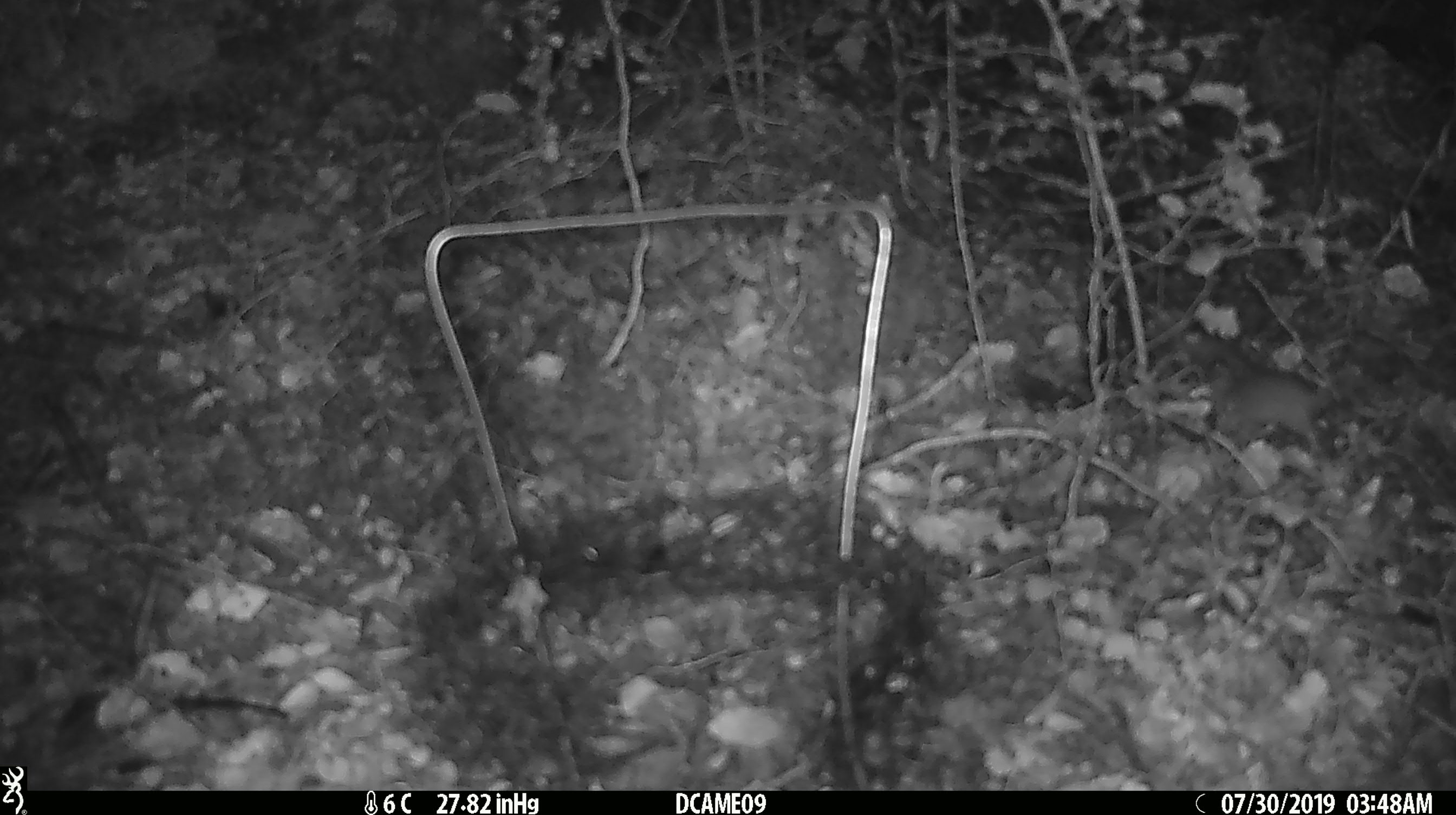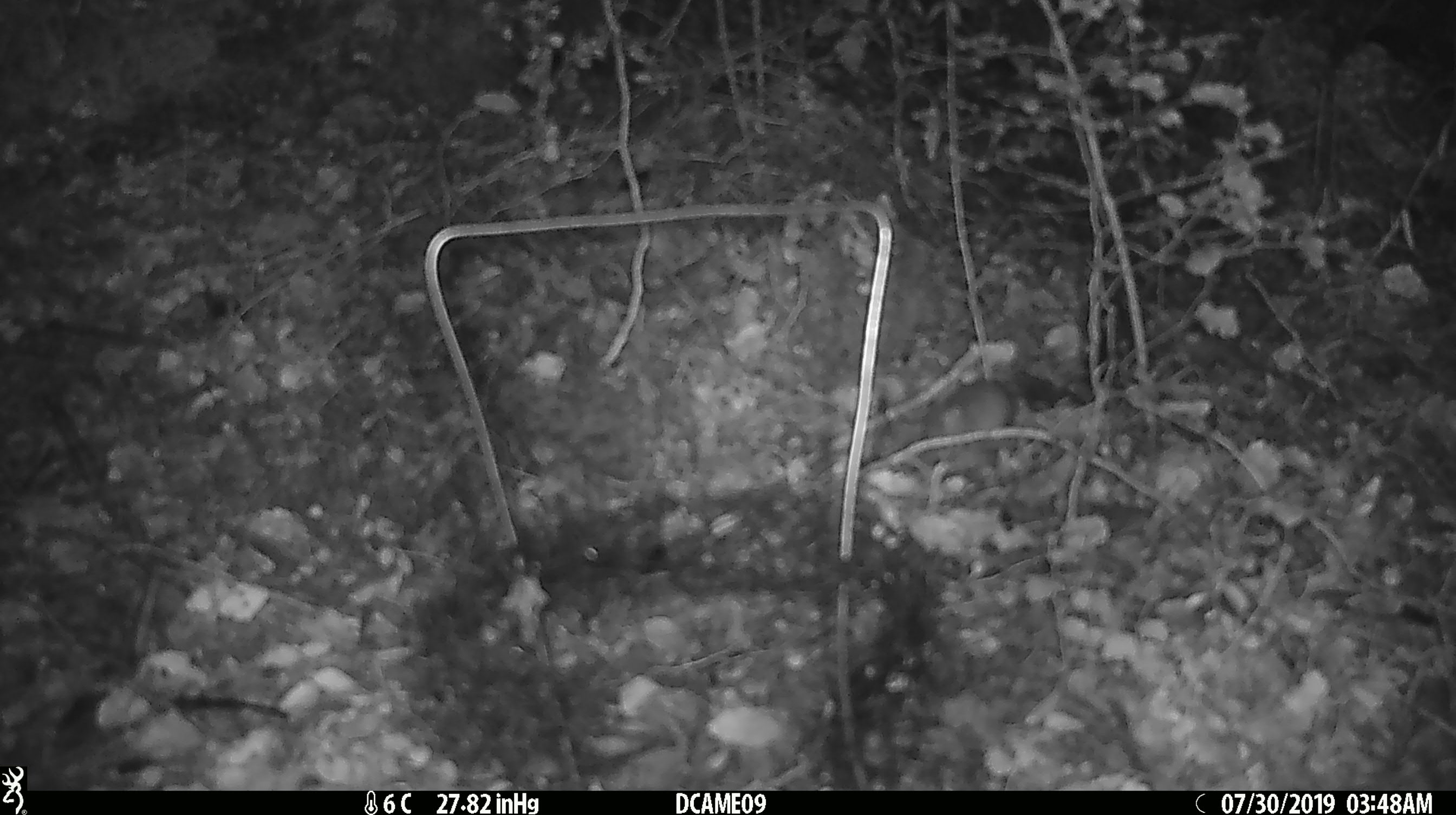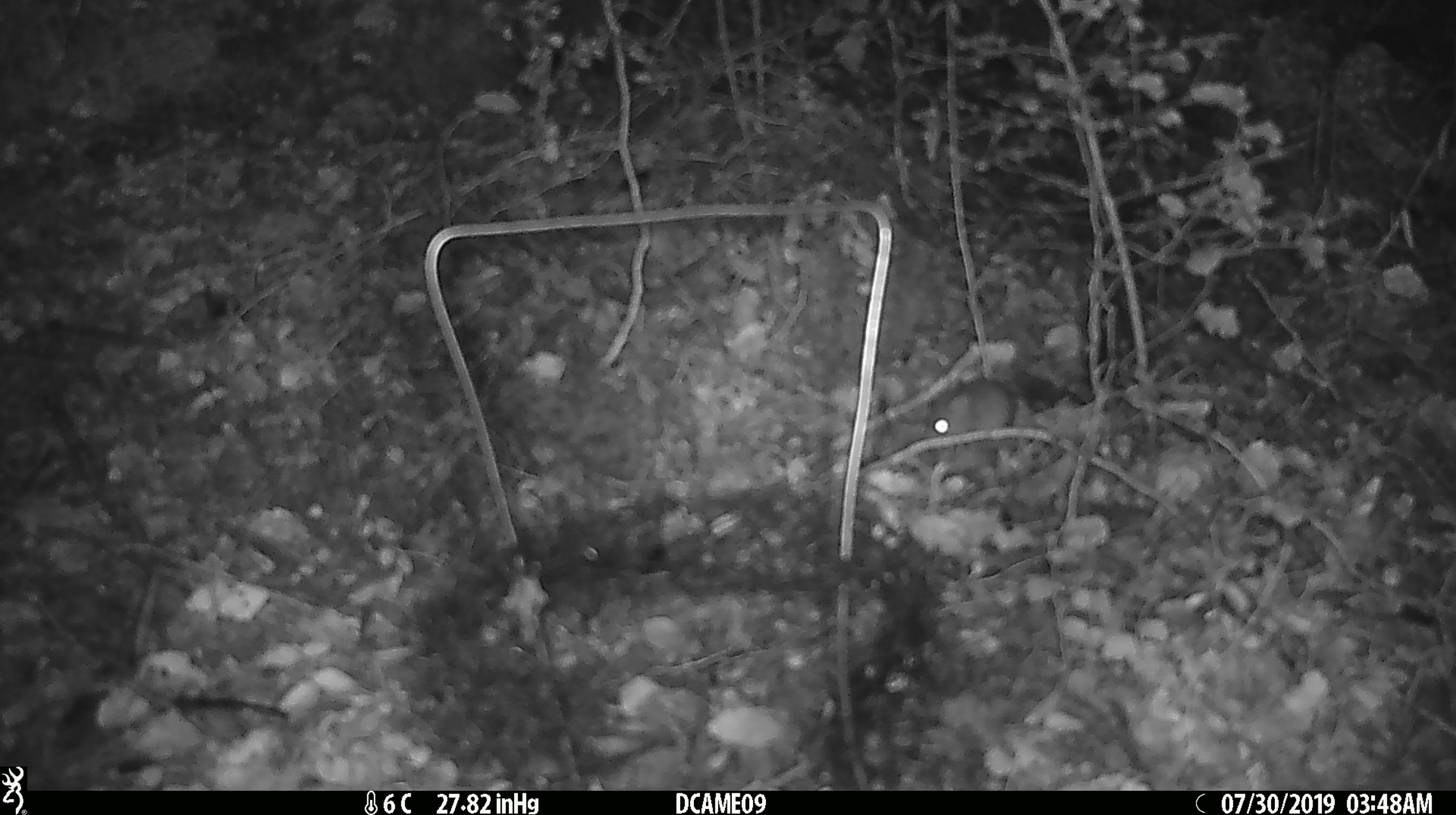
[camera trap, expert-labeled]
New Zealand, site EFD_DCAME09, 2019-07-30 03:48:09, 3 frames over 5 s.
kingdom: Animalia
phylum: Chordata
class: Mammalia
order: Rodentia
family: Muridae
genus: Mus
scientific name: Mus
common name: mouse